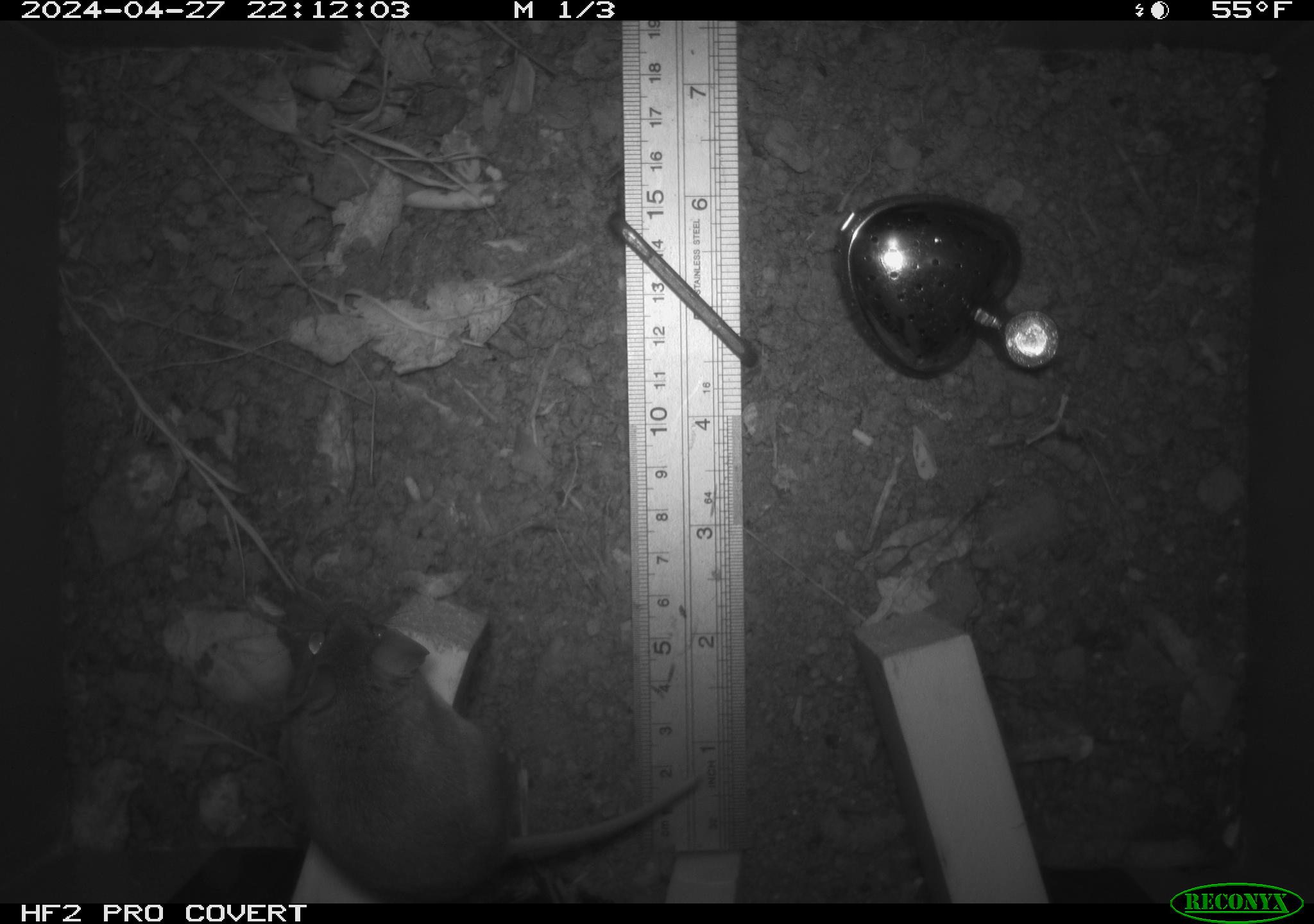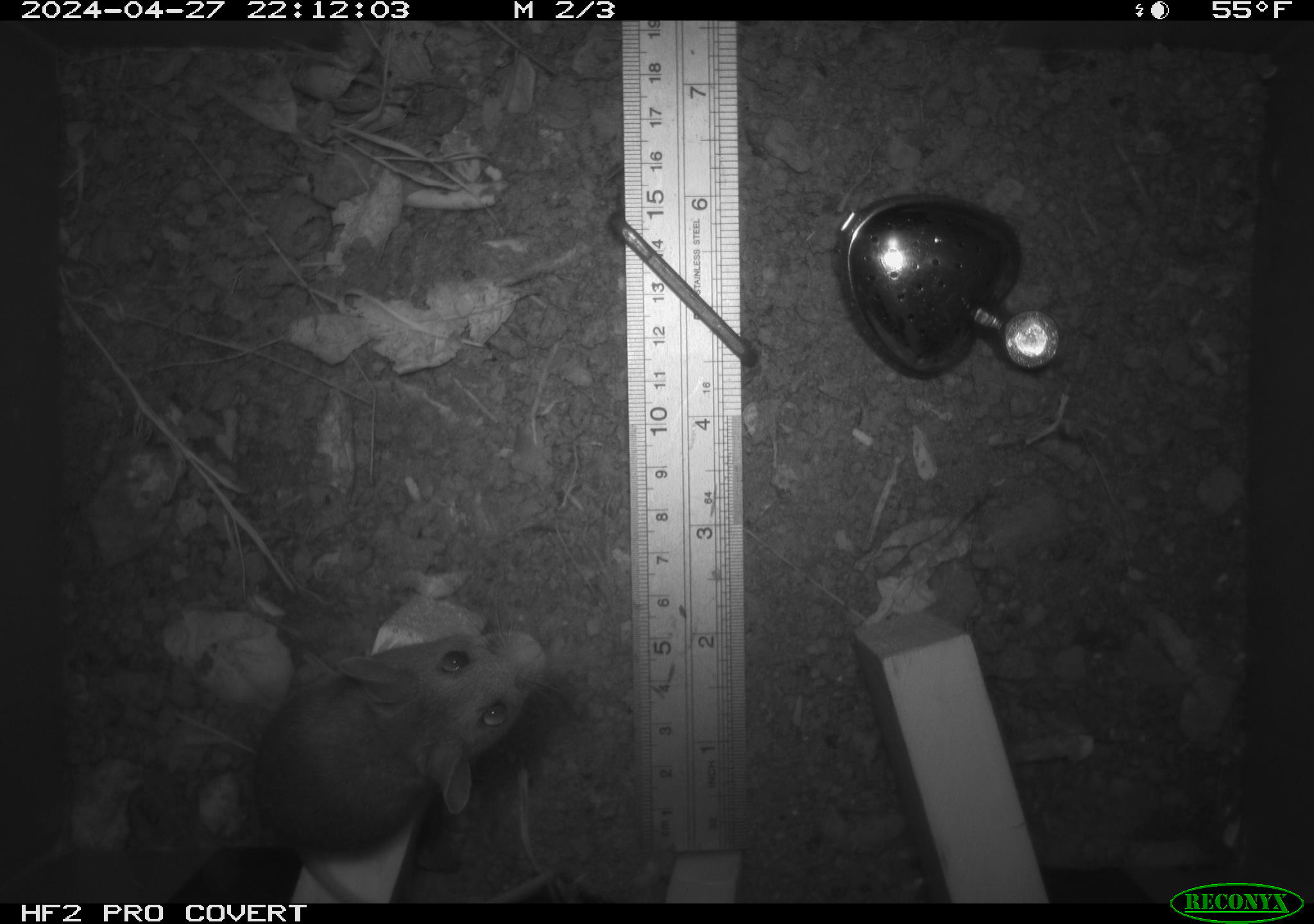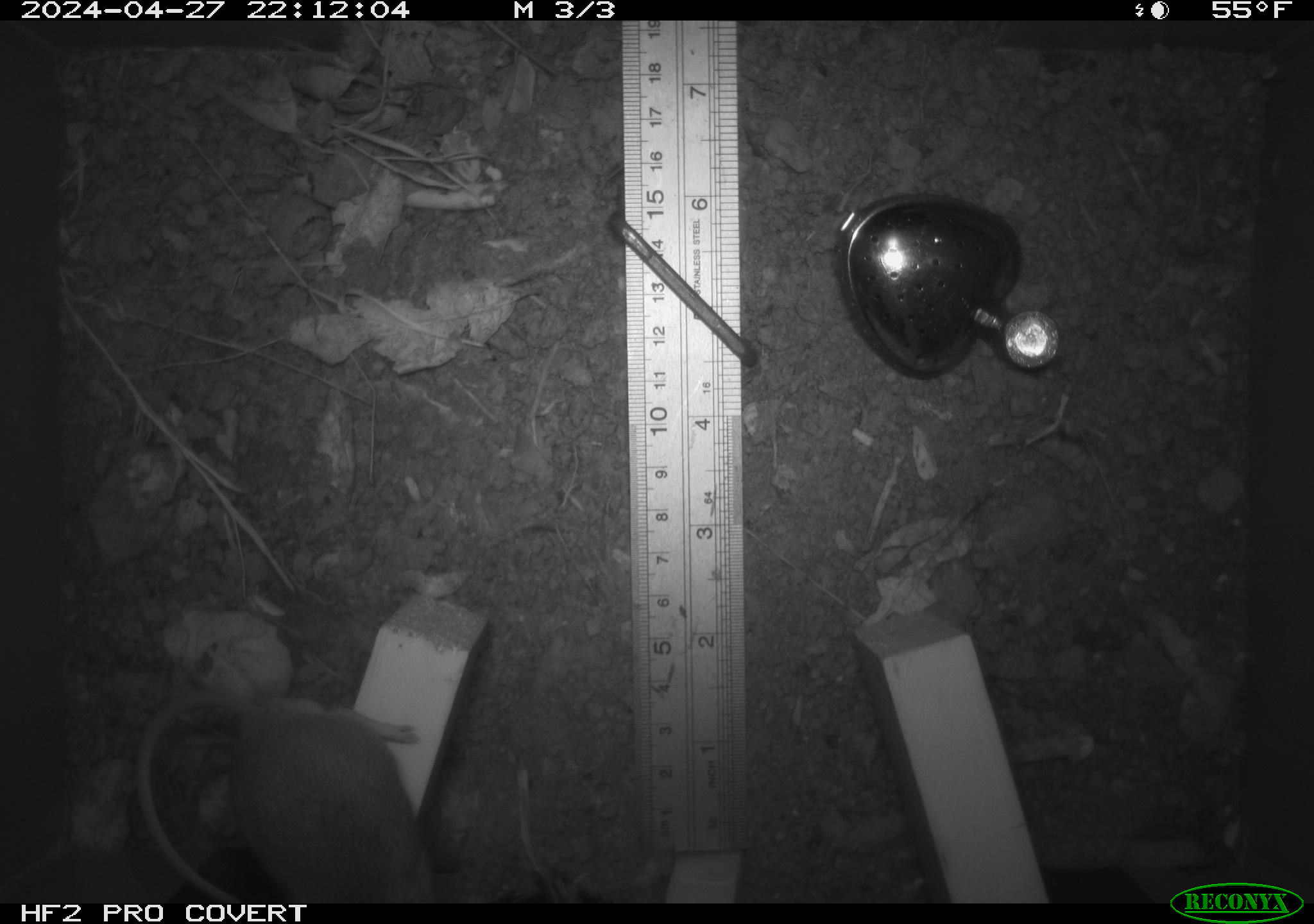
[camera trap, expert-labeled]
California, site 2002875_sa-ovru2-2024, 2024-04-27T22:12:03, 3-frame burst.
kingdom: Animalia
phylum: Chordata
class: Mammalia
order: Rodentia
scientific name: Rodentia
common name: rodent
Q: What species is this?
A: Rodent (Rodentia).